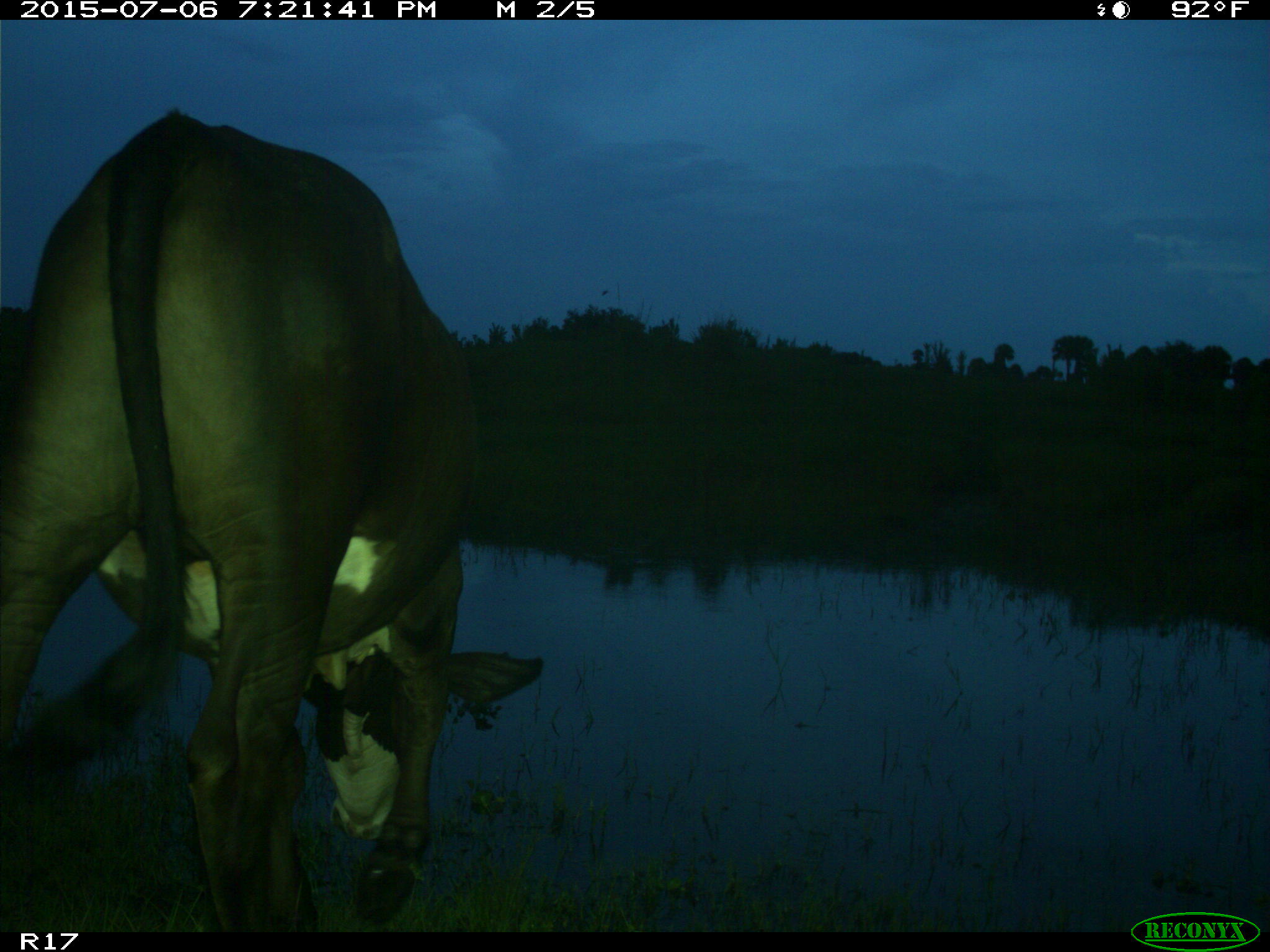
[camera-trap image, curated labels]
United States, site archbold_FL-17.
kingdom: Animalia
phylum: Chordata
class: Mammalia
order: Artiodactyla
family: Bovidae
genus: Bos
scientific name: Bos taurus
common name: domestic cow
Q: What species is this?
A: Bos taurus (domestic cow).